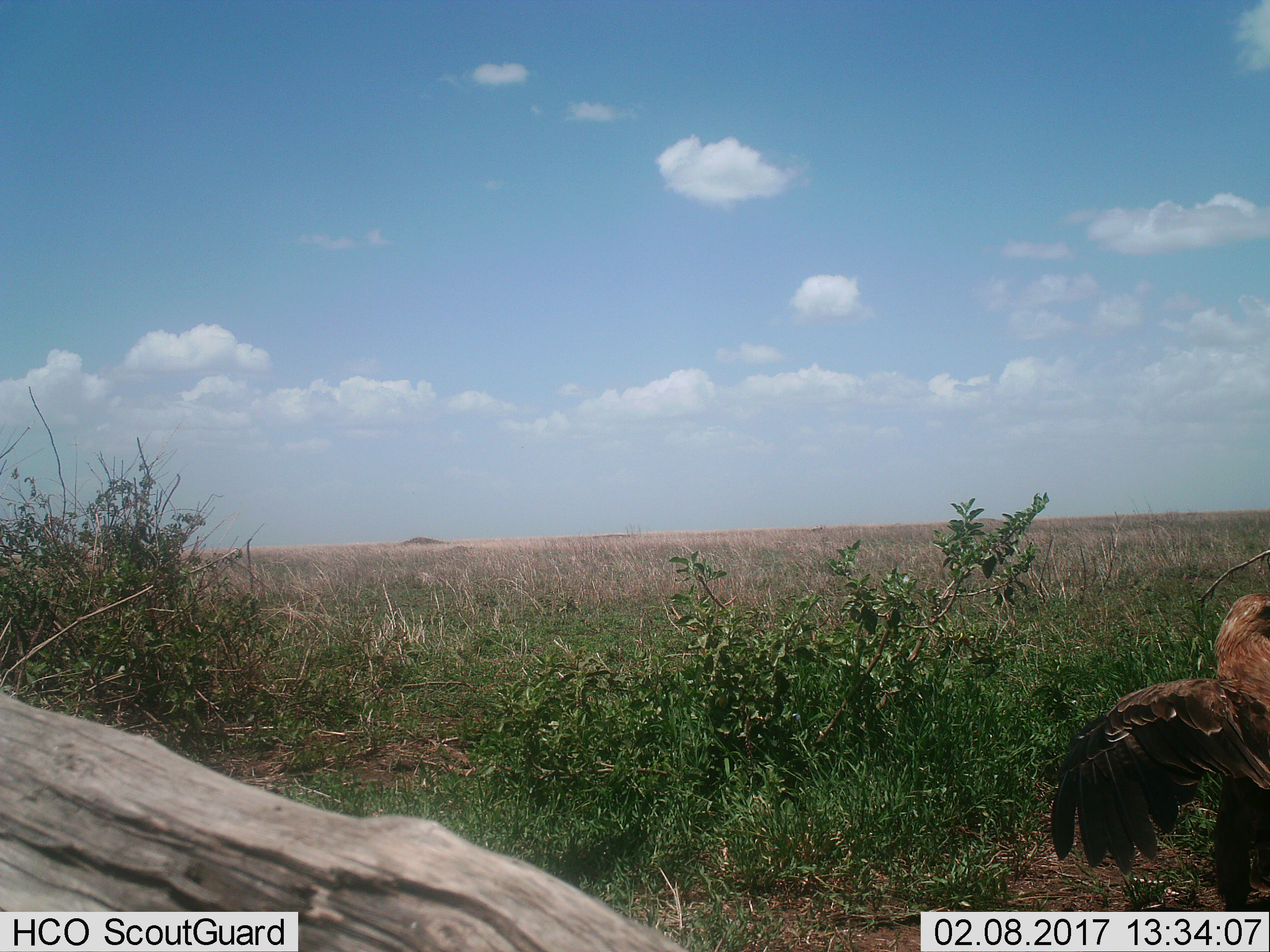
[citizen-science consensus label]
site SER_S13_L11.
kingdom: Animalia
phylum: Chordata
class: Aves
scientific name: Aves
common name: bird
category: birdother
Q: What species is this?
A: Birdother (bird) (Aves).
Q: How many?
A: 1.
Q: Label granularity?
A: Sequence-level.